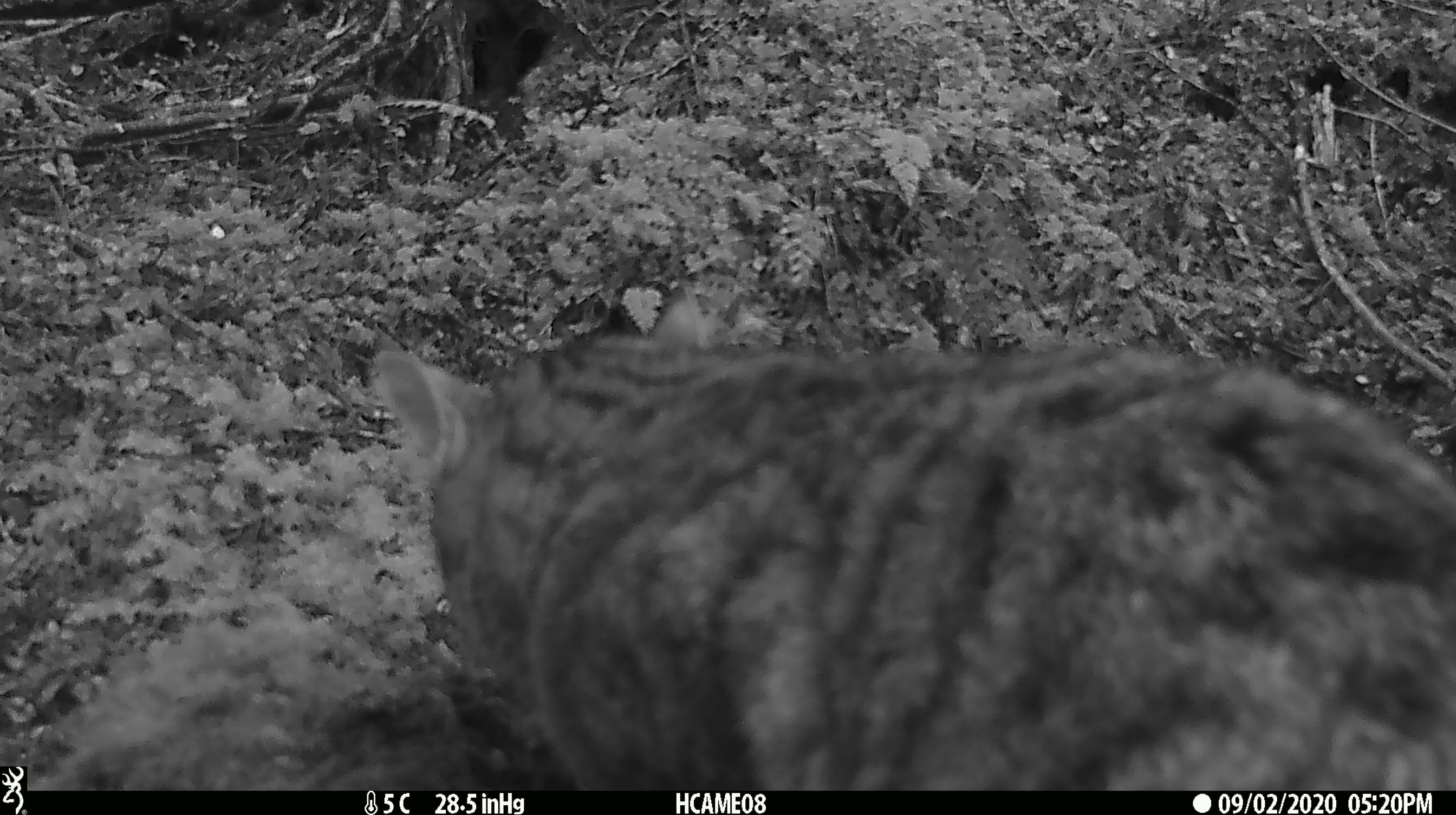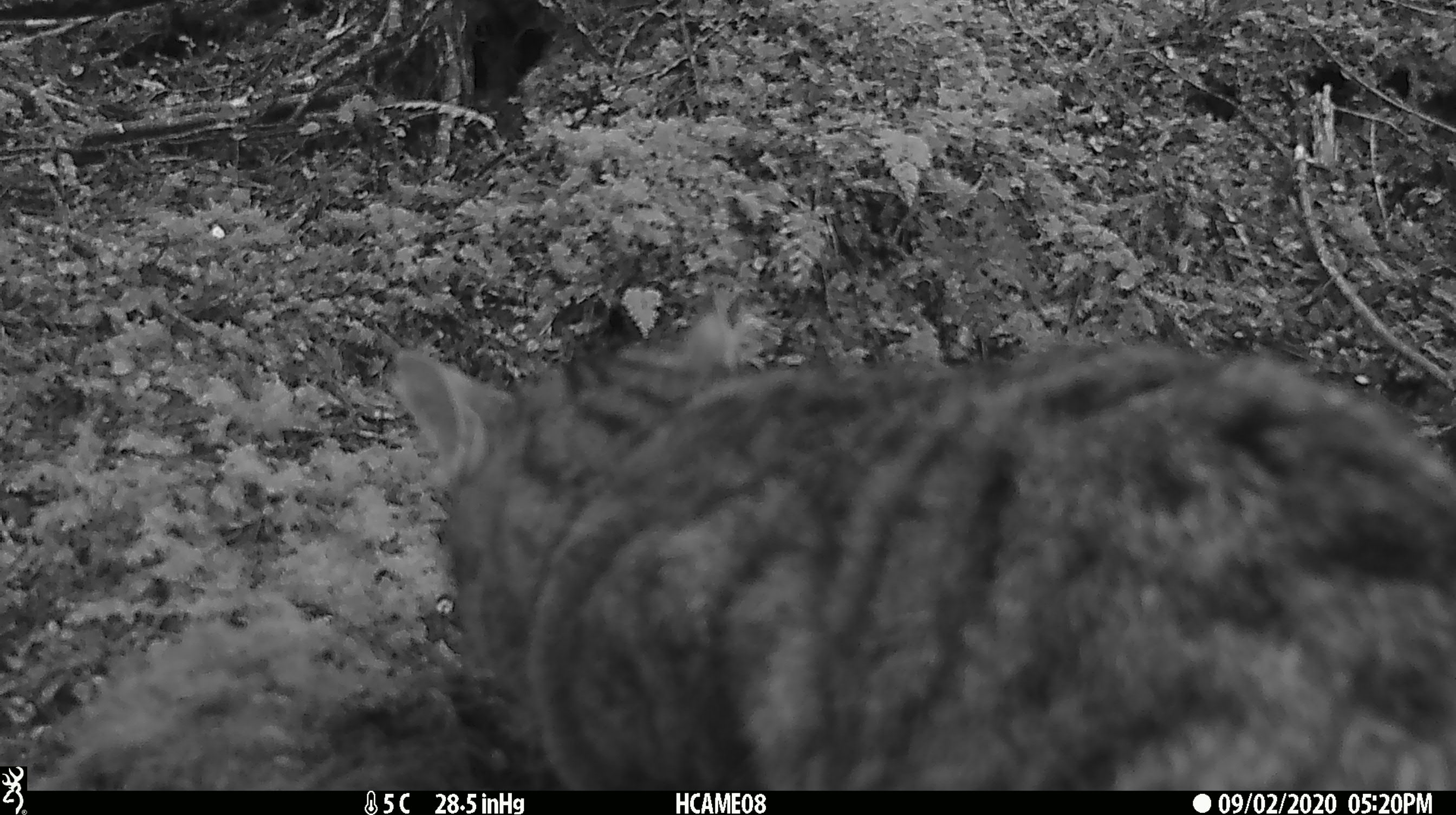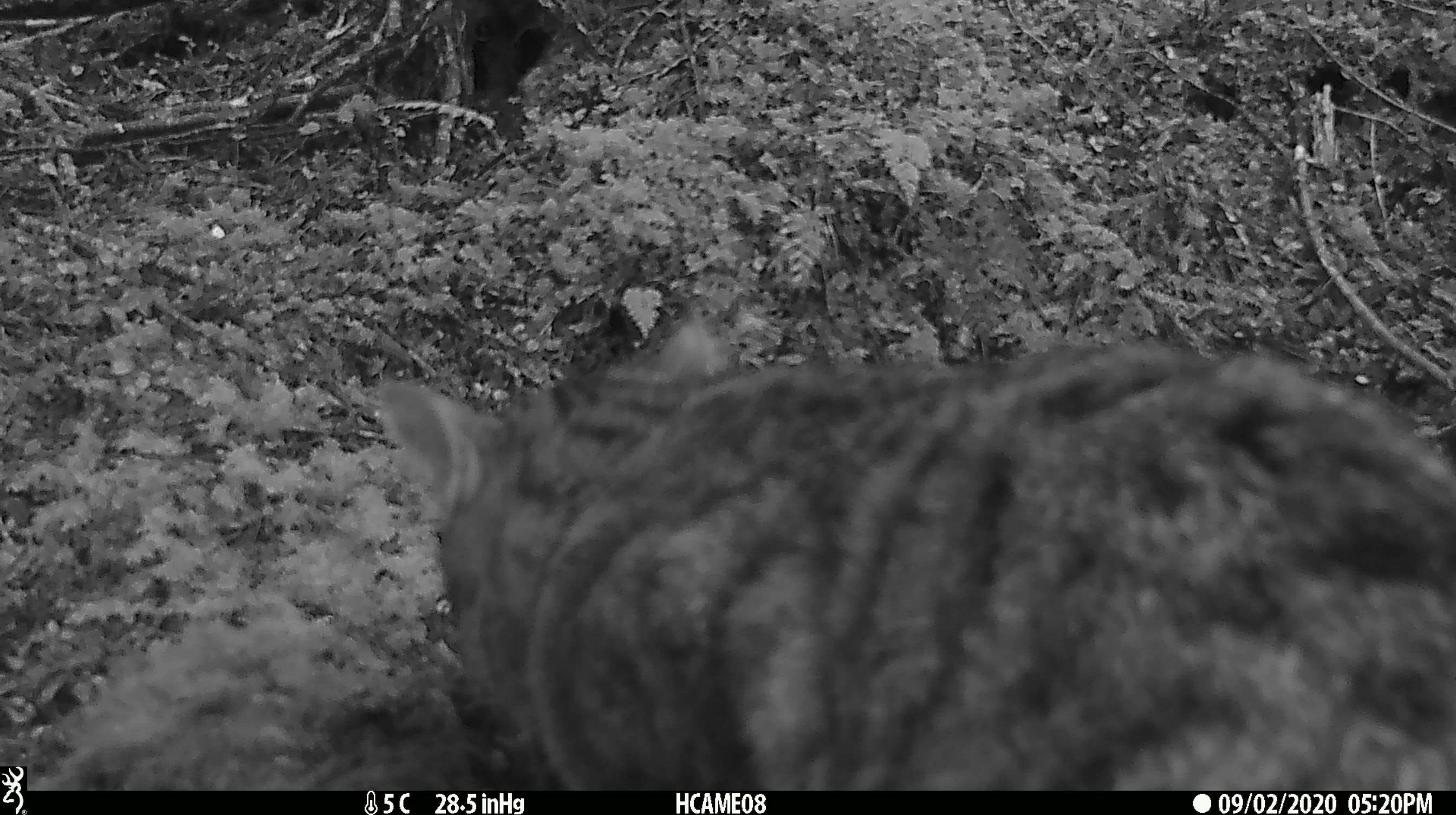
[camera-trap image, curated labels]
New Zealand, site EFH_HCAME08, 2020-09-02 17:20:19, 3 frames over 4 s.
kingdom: Animalia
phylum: Chordata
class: Mammalia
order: Carnivora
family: Felidae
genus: Felis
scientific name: Felis catus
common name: domestic cat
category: cat